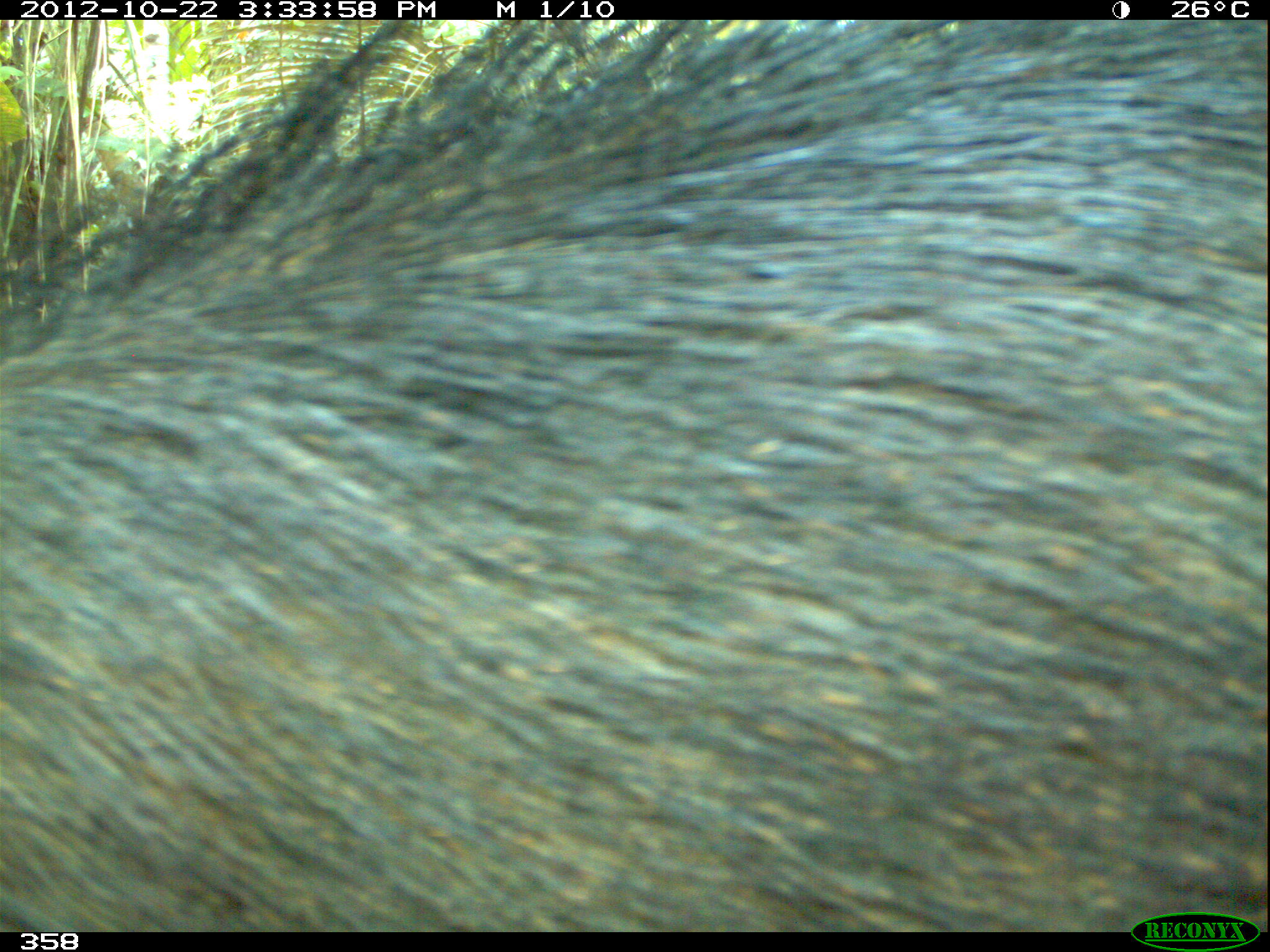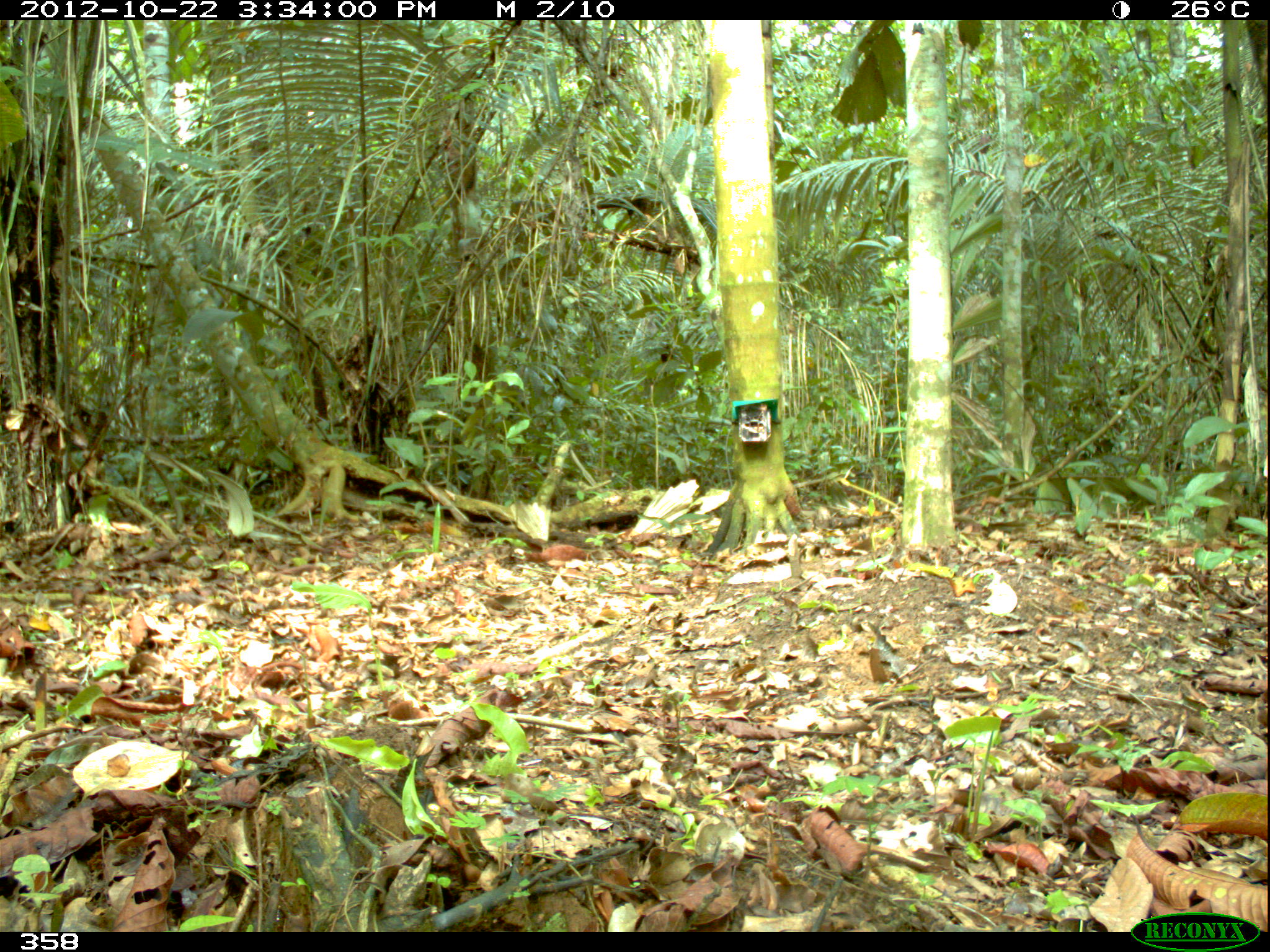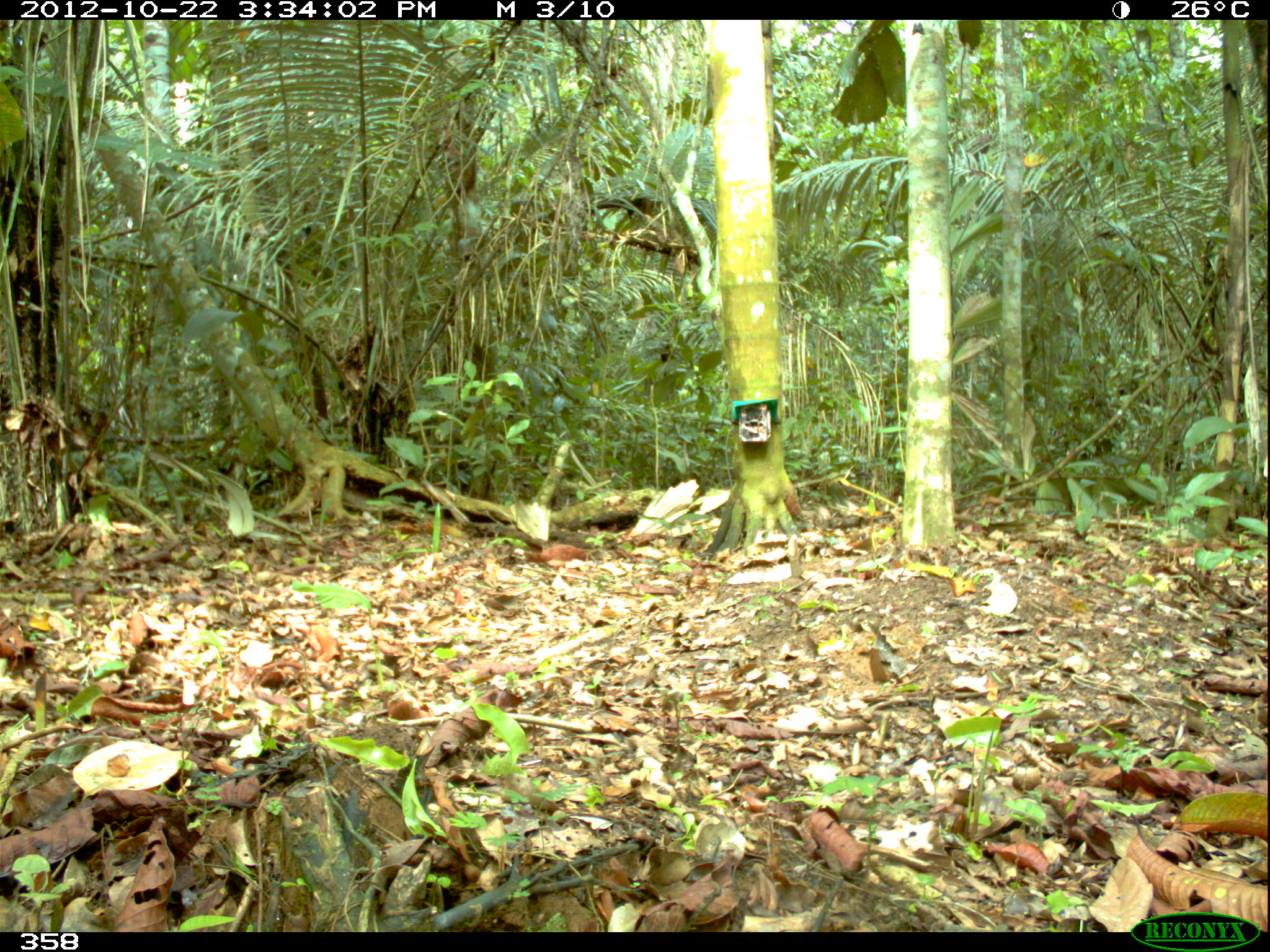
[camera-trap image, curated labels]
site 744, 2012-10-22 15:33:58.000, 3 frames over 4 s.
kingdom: Animalia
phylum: Chordata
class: Mammalia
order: Artiodactyla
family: Tayassuidae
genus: Tayassu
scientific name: Tayassu pecari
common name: white-lipped peccary